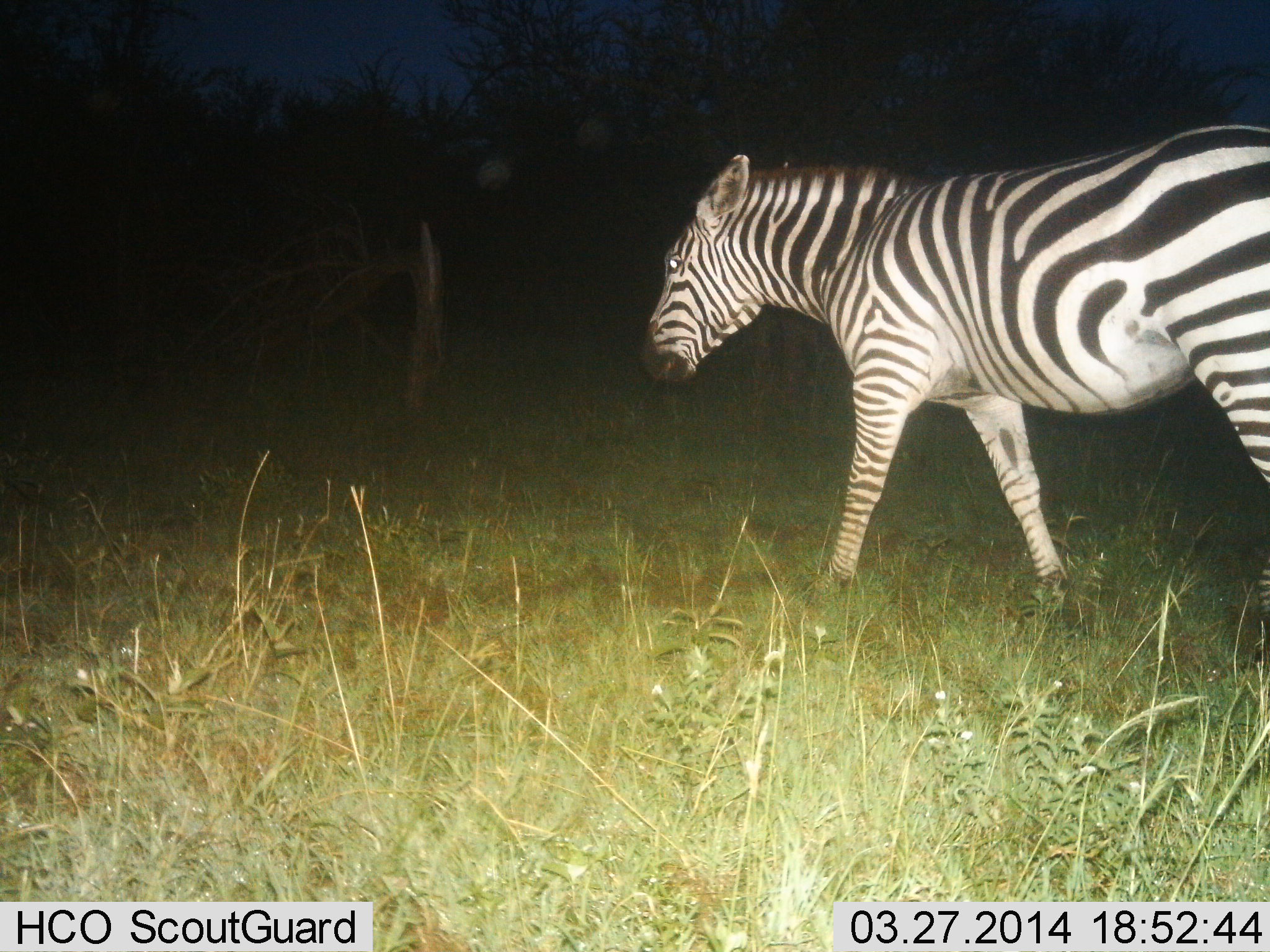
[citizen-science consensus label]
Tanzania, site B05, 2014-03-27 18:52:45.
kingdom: Animalia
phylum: Chordata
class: Mammalia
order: Perissodactyla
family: Equidae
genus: Equus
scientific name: Equus quagga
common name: plains zebra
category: zebra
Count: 1.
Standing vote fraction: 20%.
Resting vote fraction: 0%.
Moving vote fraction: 80%.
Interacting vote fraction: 0%.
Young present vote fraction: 0%.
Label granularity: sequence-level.